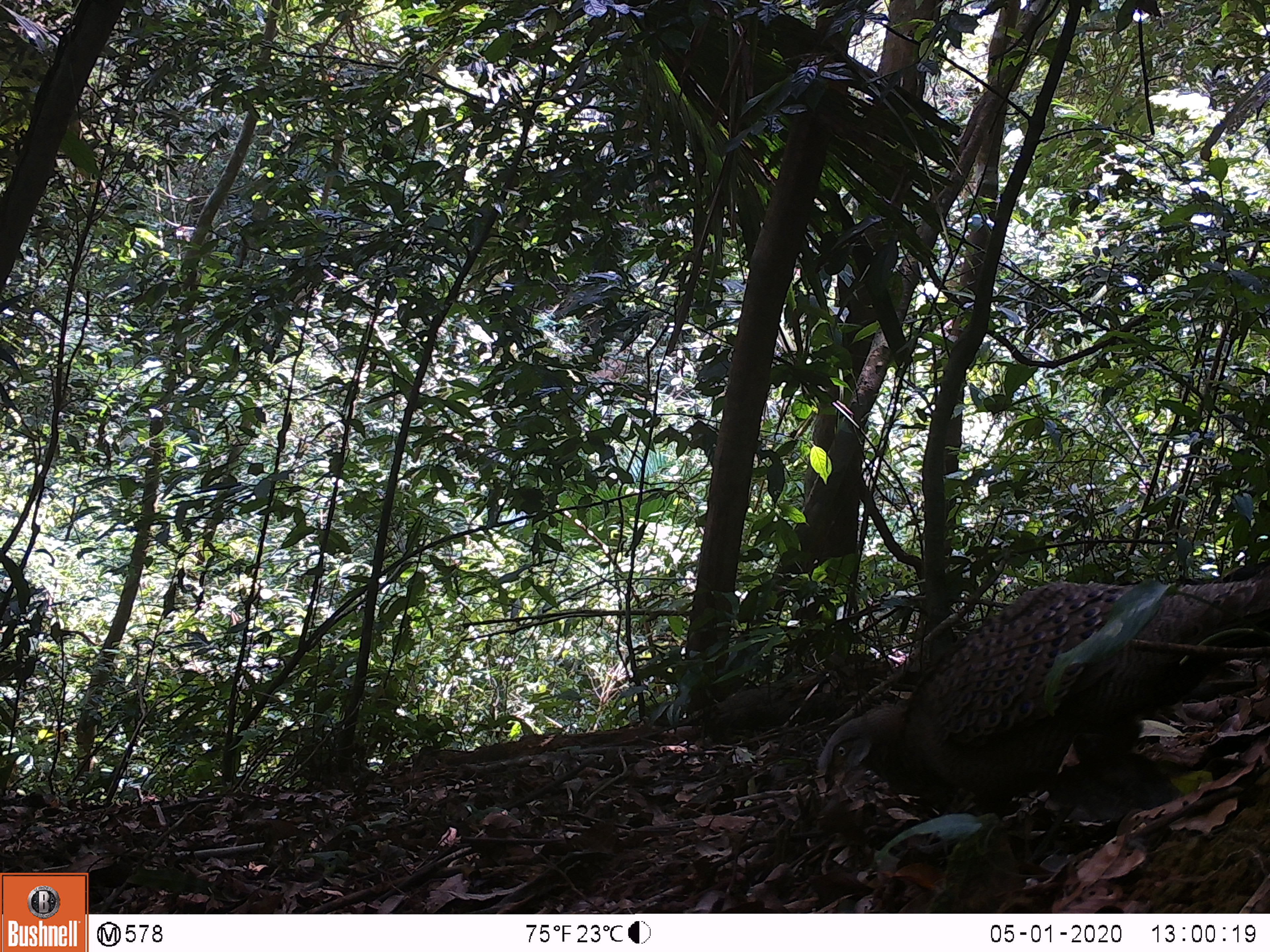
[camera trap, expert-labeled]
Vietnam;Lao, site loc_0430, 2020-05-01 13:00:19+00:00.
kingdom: Animalia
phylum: Chordata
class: Aves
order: Galliformes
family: Phasianidae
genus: Polyplectron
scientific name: Polyplectron bicalcaratum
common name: gray peacock-pheasant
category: grey peacock pheasant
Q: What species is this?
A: Grey peacock pheasant (gray peacock-pheasant) (Polyplectron bicalcaratum).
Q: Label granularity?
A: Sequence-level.